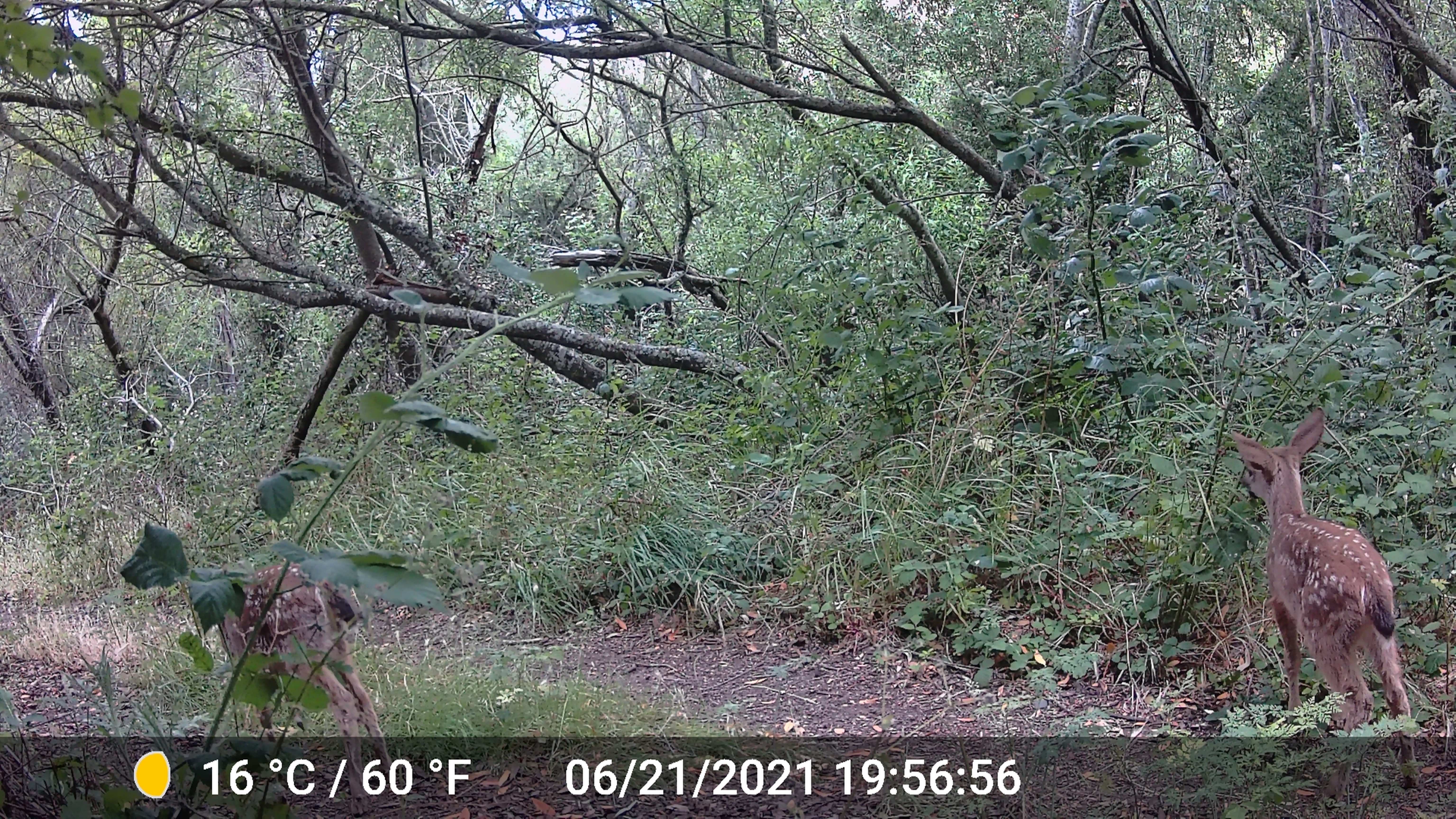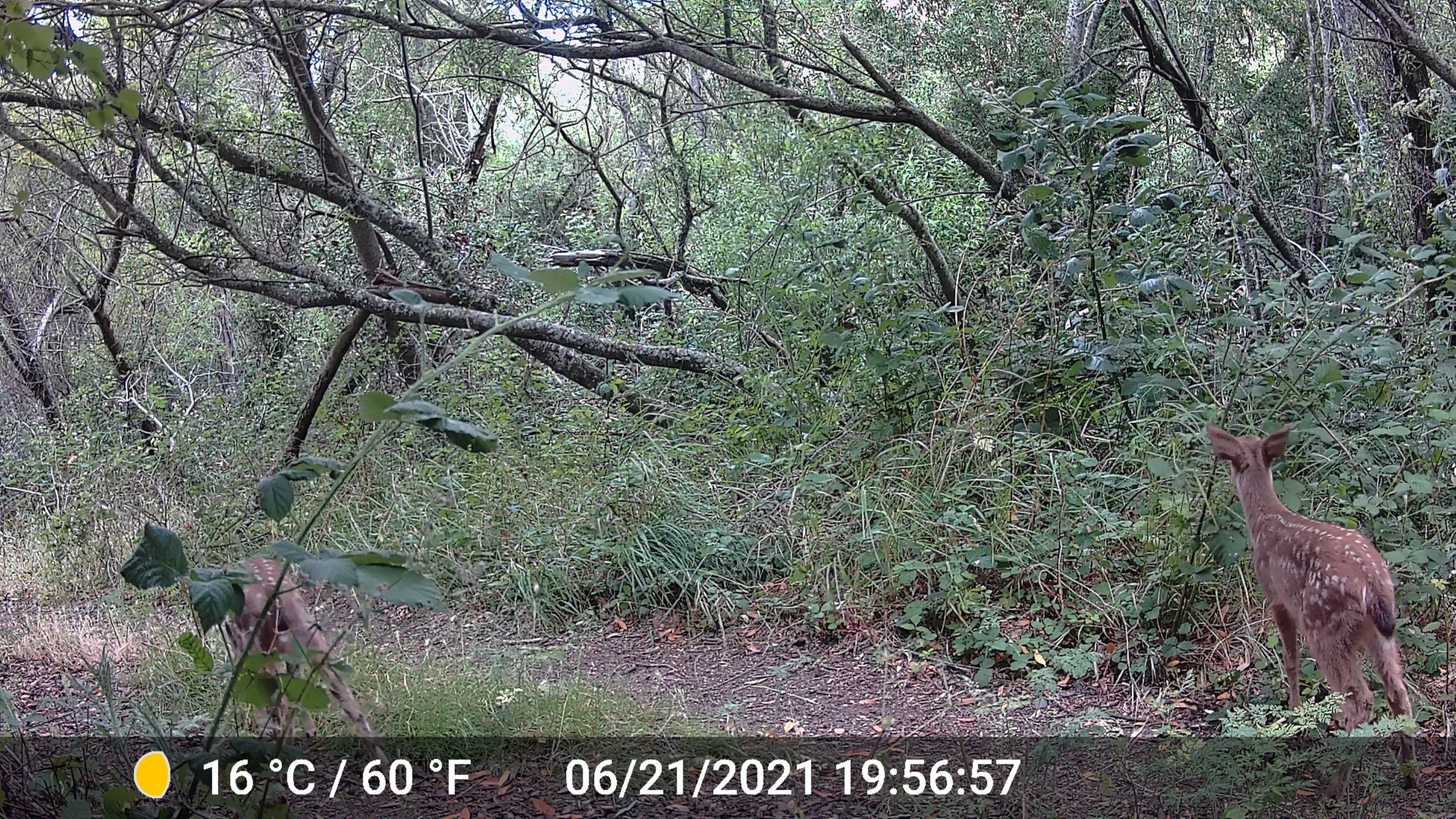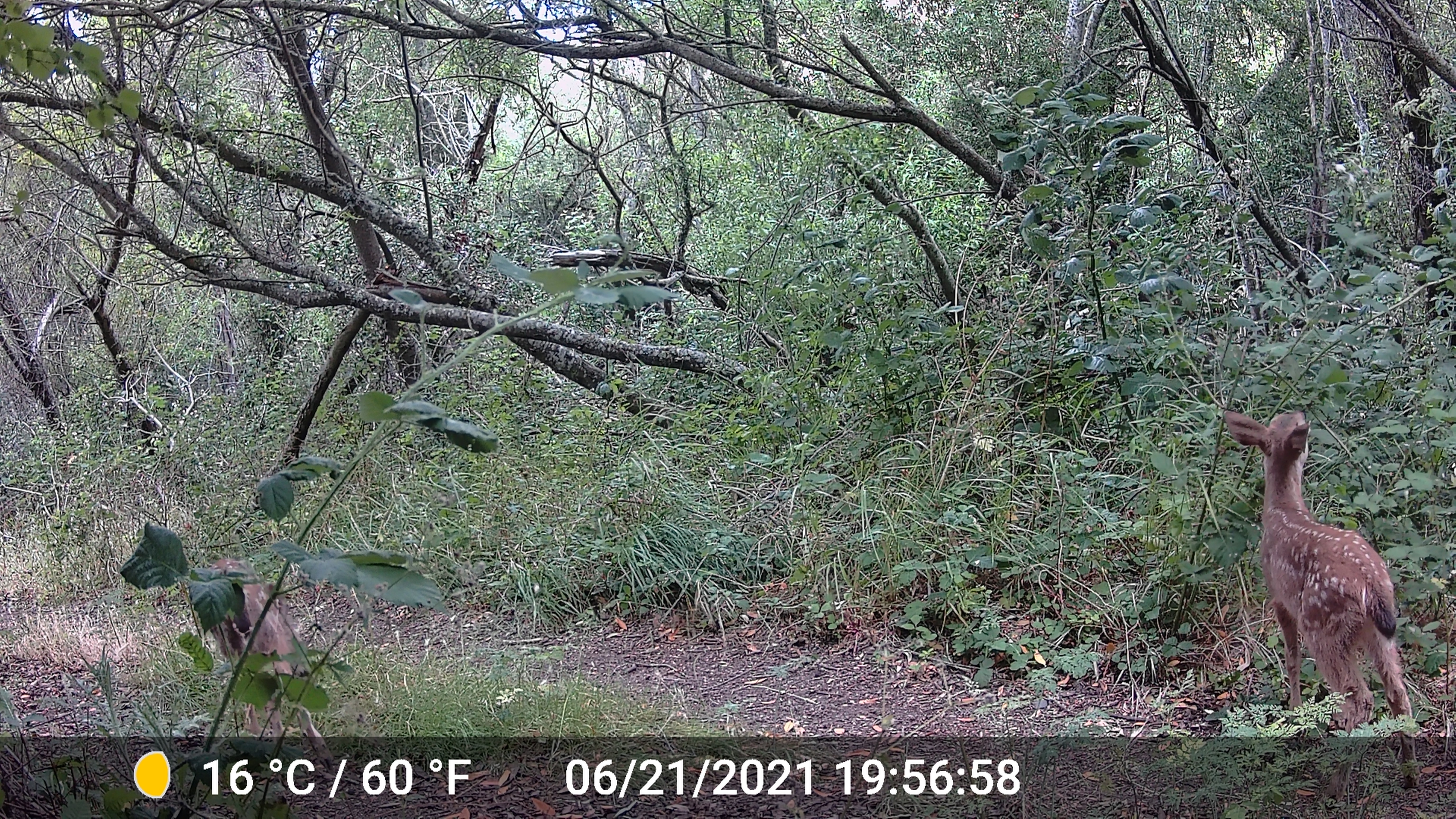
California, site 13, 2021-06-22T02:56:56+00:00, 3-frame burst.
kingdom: Animalia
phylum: Chordata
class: Mammalia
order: Artiodactyla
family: Cervidae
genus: Odocoileus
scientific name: Odocoileus hemionus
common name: mule deer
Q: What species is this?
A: Mule deer (Odocoileus hemionus).